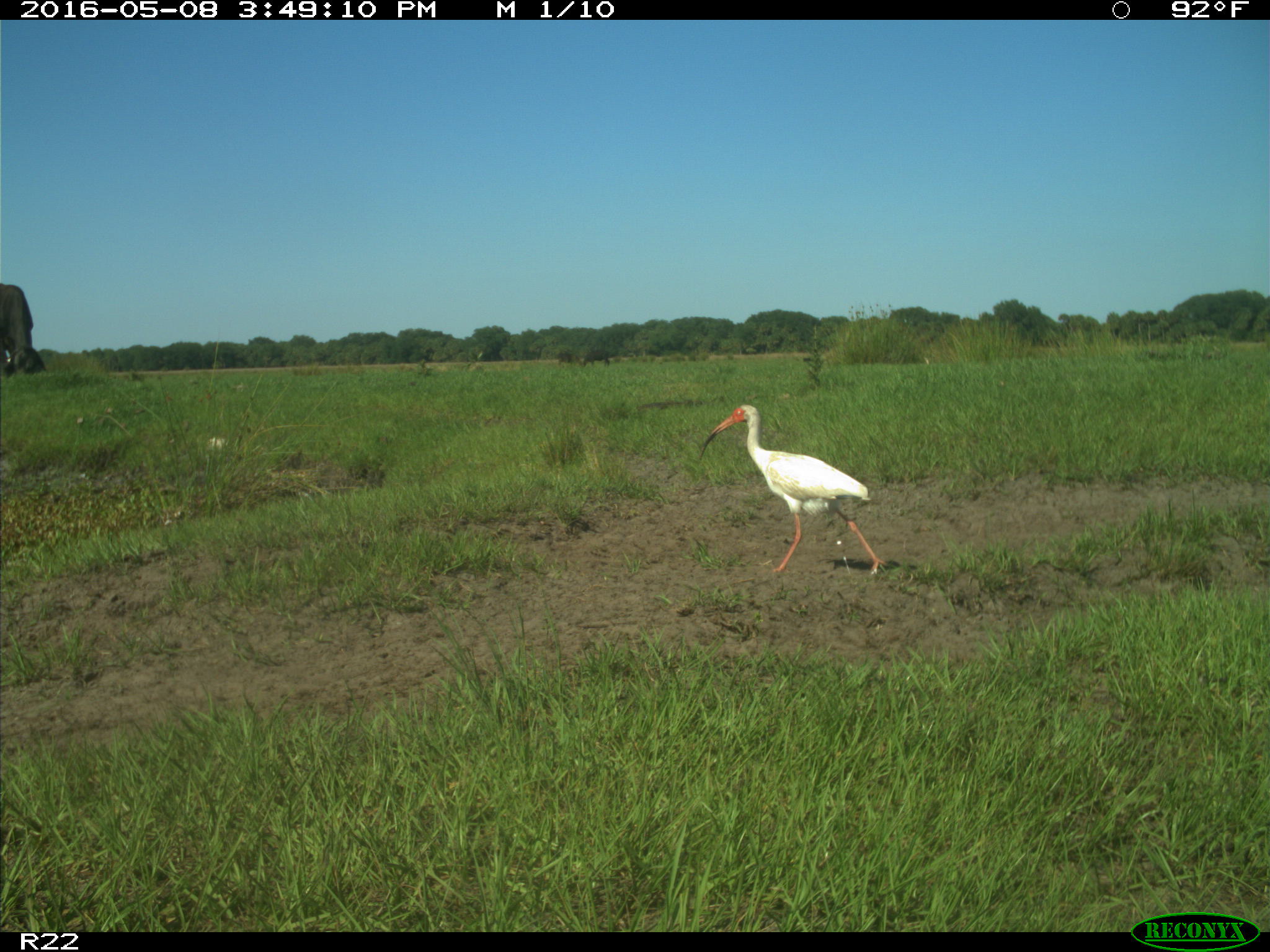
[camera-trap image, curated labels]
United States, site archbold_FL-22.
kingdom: Animalia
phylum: Chordata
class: Mammalia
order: Artiodactyla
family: Bovidae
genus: Bos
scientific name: Bos taurus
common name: domestic cow